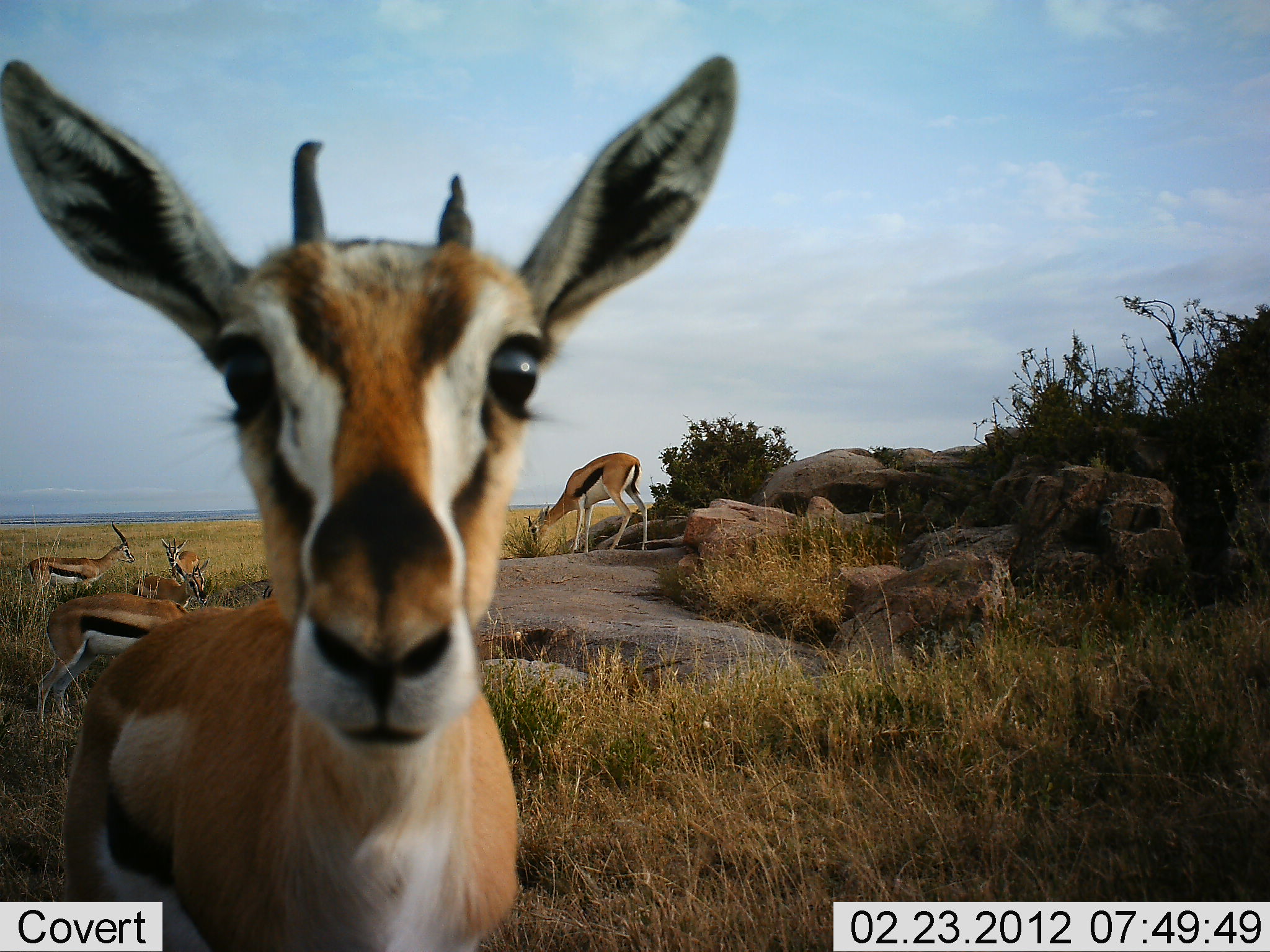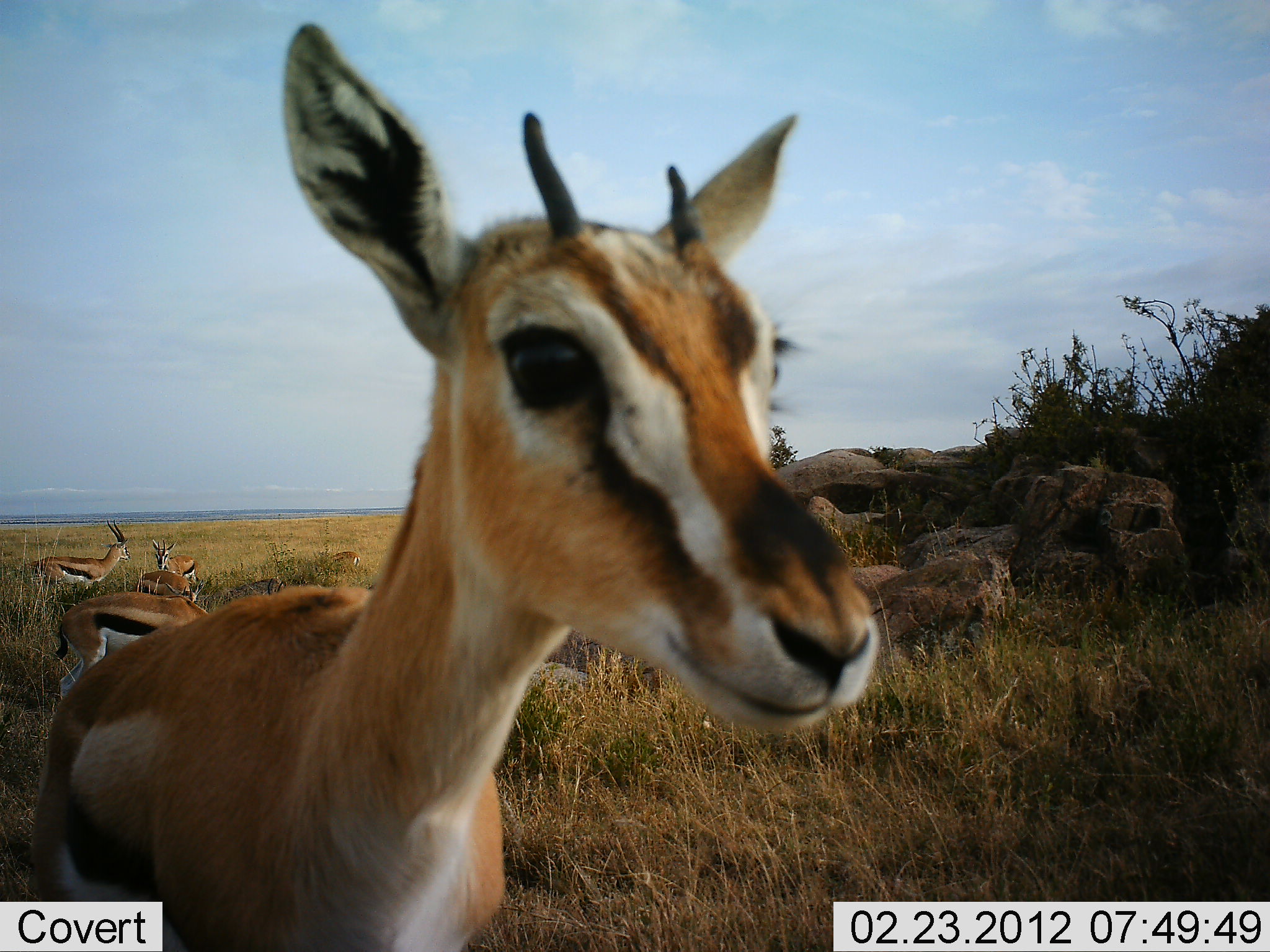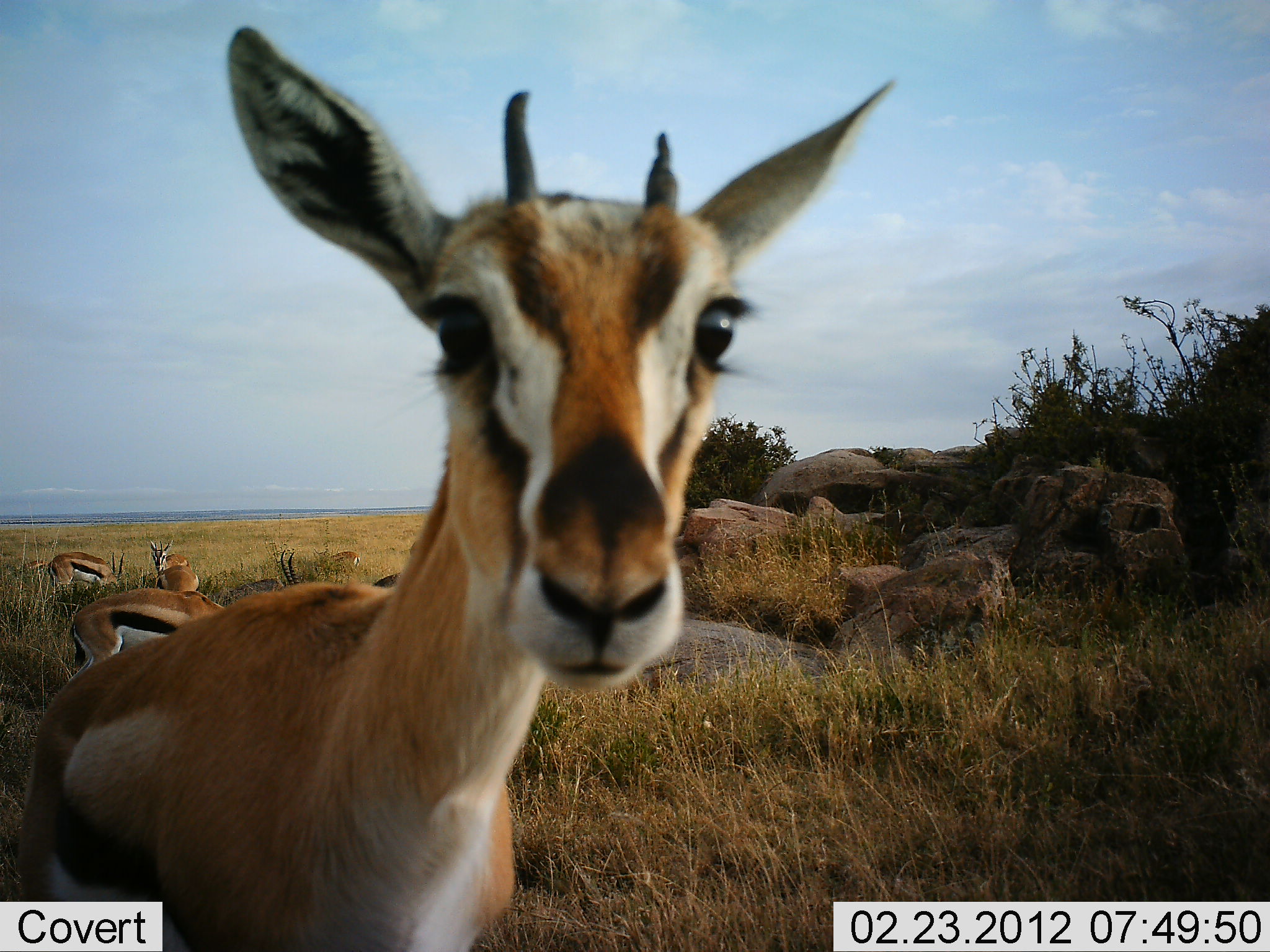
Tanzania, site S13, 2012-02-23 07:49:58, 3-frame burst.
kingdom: Animalia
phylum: Chordata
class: Mammalia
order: Artiodactyla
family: Bovidae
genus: Eudorcas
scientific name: Eudorcas thomsonii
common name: thomson's gazelle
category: gazellethomsons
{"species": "gazellethomsons (thomson's gazelle) (Eudorcas thomsonii)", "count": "6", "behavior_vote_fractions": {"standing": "96%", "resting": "4%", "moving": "0%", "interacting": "8%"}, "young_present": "16%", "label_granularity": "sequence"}